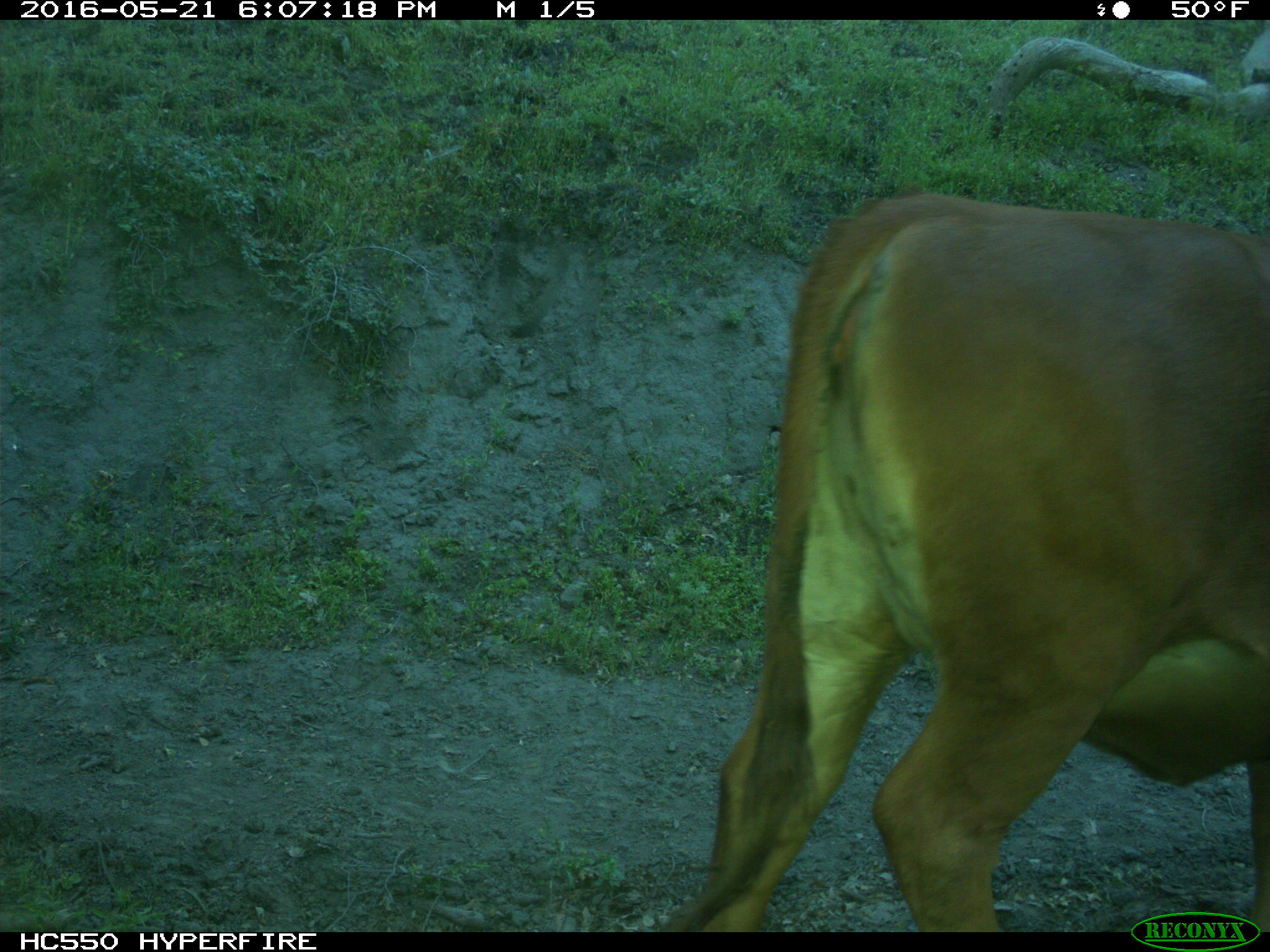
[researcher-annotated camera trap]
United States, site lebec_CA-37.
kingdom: Animalia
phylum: Chordata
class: Mammalia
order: Artiodactyla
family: Bovidae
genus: Bos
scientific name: Bos taurus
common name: domestic cow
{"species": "Bos taurus (domestic cow)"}